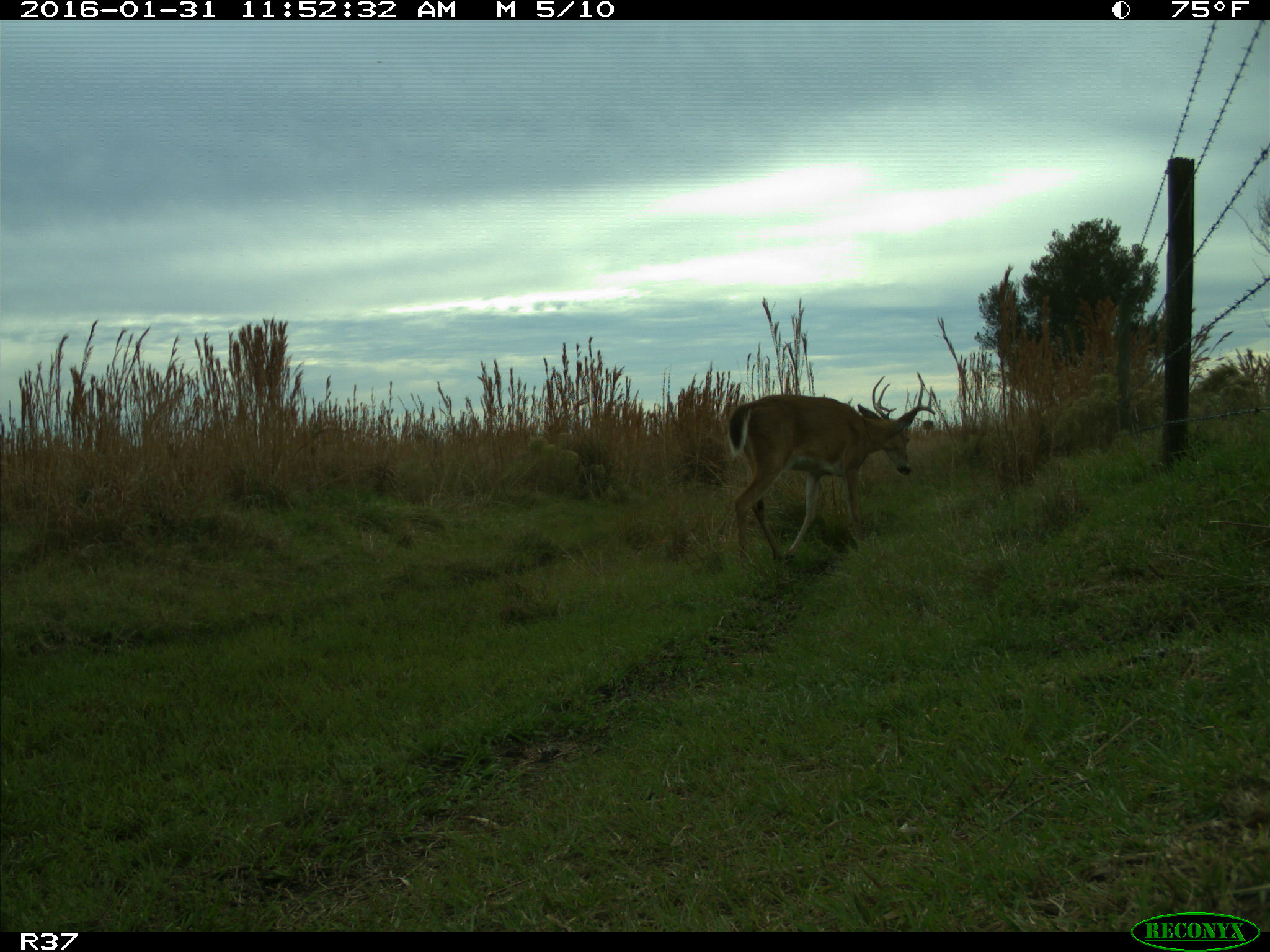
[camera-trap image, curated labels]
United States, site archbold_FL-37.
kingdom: Animalia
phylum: Chordata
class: Mammalia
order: Artiodactyla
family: Cervidae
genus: Odocoileus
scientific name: Odocoileus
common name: deer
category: unidentified deer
Unidentified deer (deer) (Odocoileus).